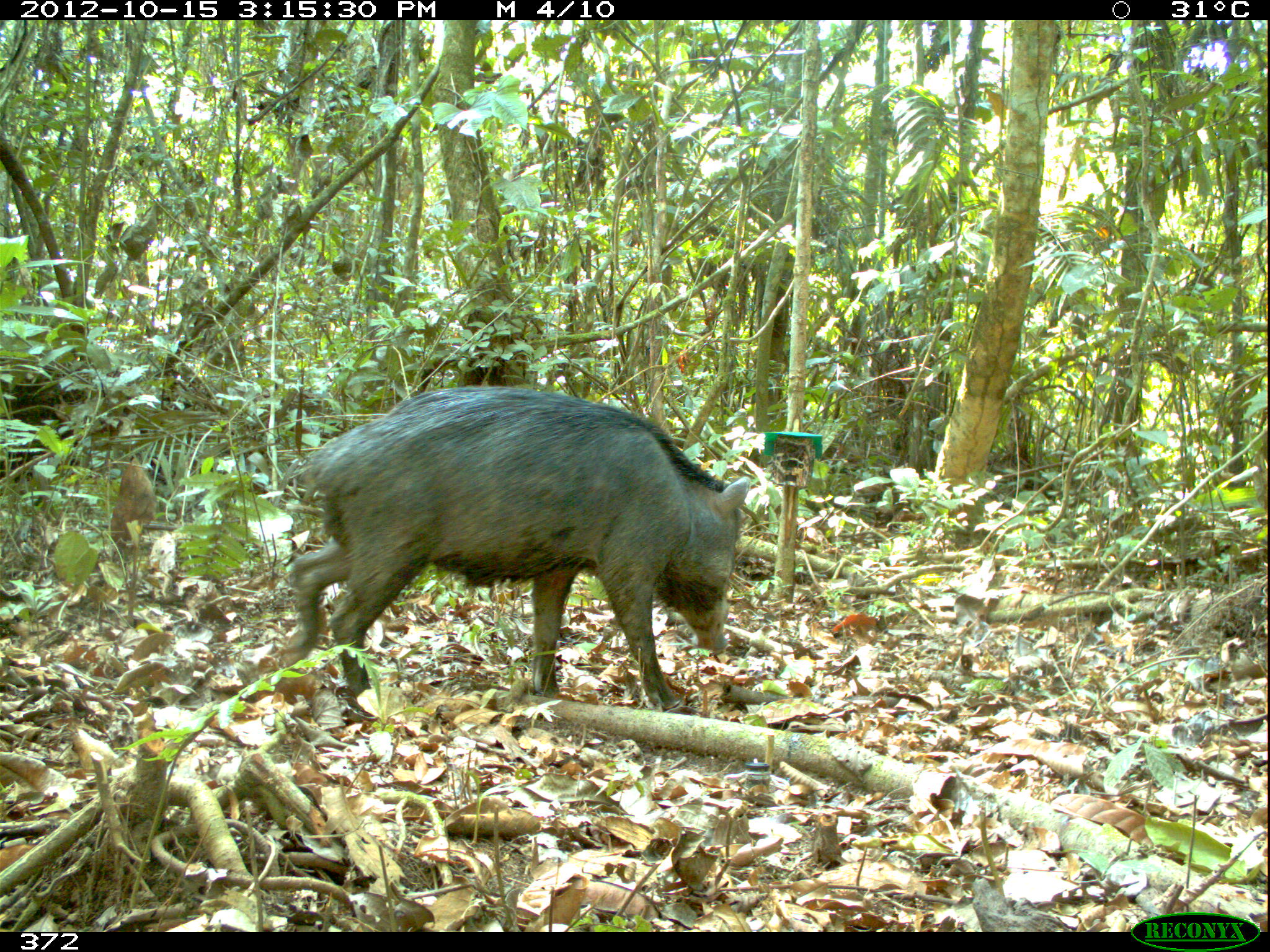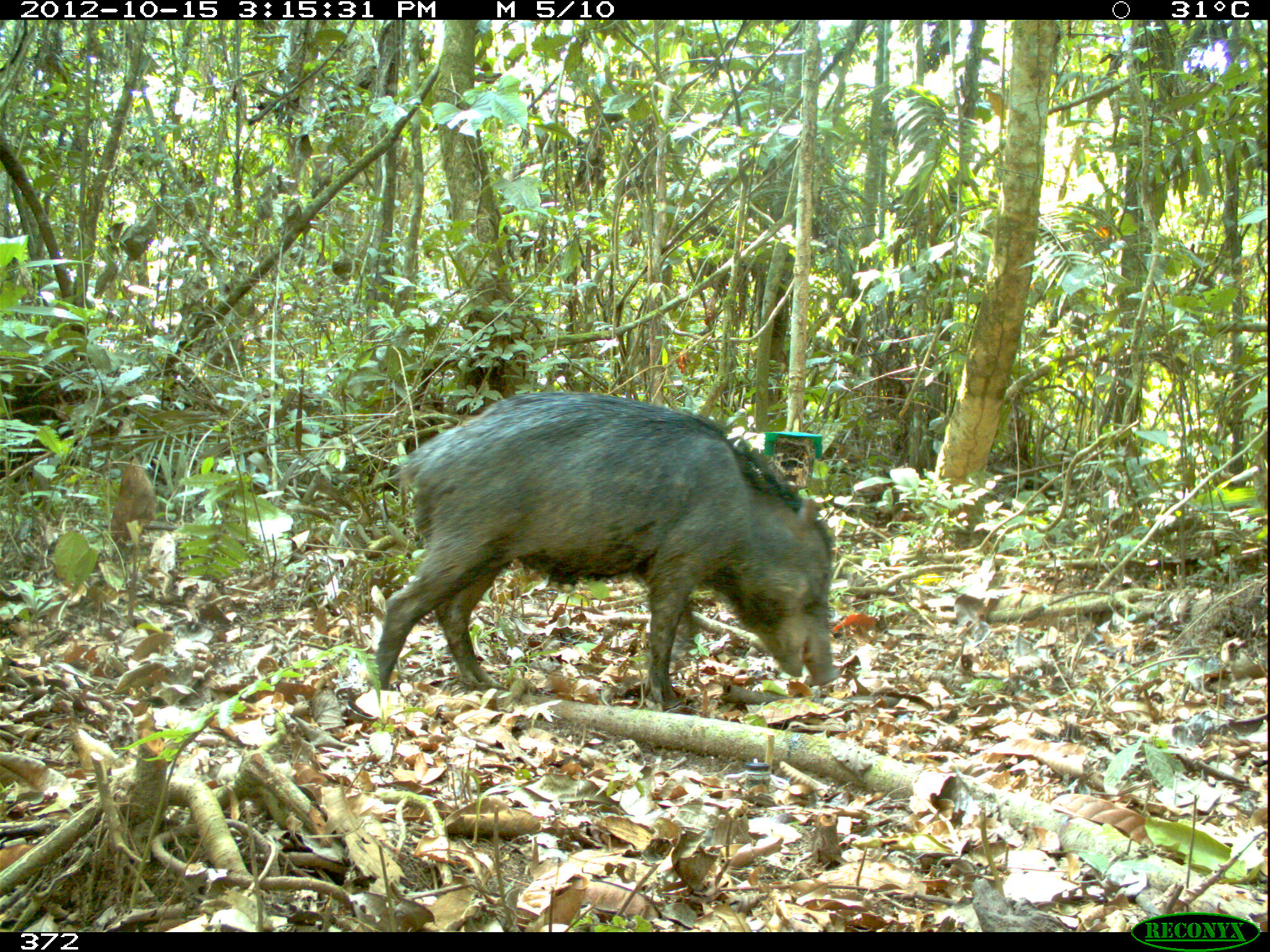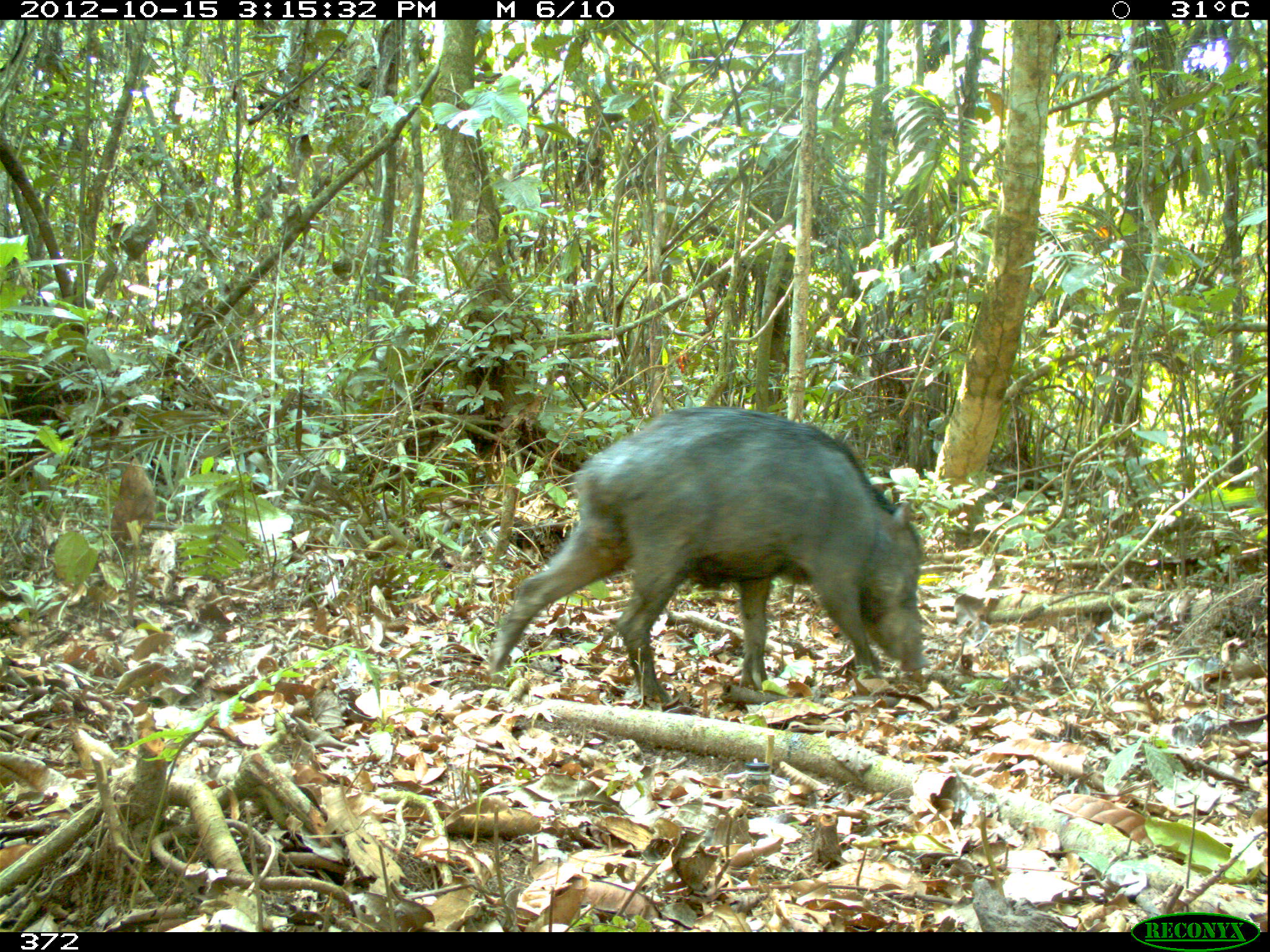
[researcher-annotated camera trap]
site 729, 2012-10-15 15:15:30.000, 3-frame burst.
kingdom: Animalia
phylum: Chordata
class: Mammalia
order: Artiodactyla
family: Tayassuidae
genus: Tayassu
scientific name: Tayassu pecari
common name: white-lipped peccary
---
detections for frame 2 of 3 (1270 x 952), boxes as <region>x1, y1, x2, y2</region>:
tayassu pecari: <region>370, 388, 836, 709</region>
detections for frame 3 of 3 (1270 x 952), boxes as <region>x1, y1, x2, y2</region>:
tayassu pecari: <region>487, 405, 927, 706</region>